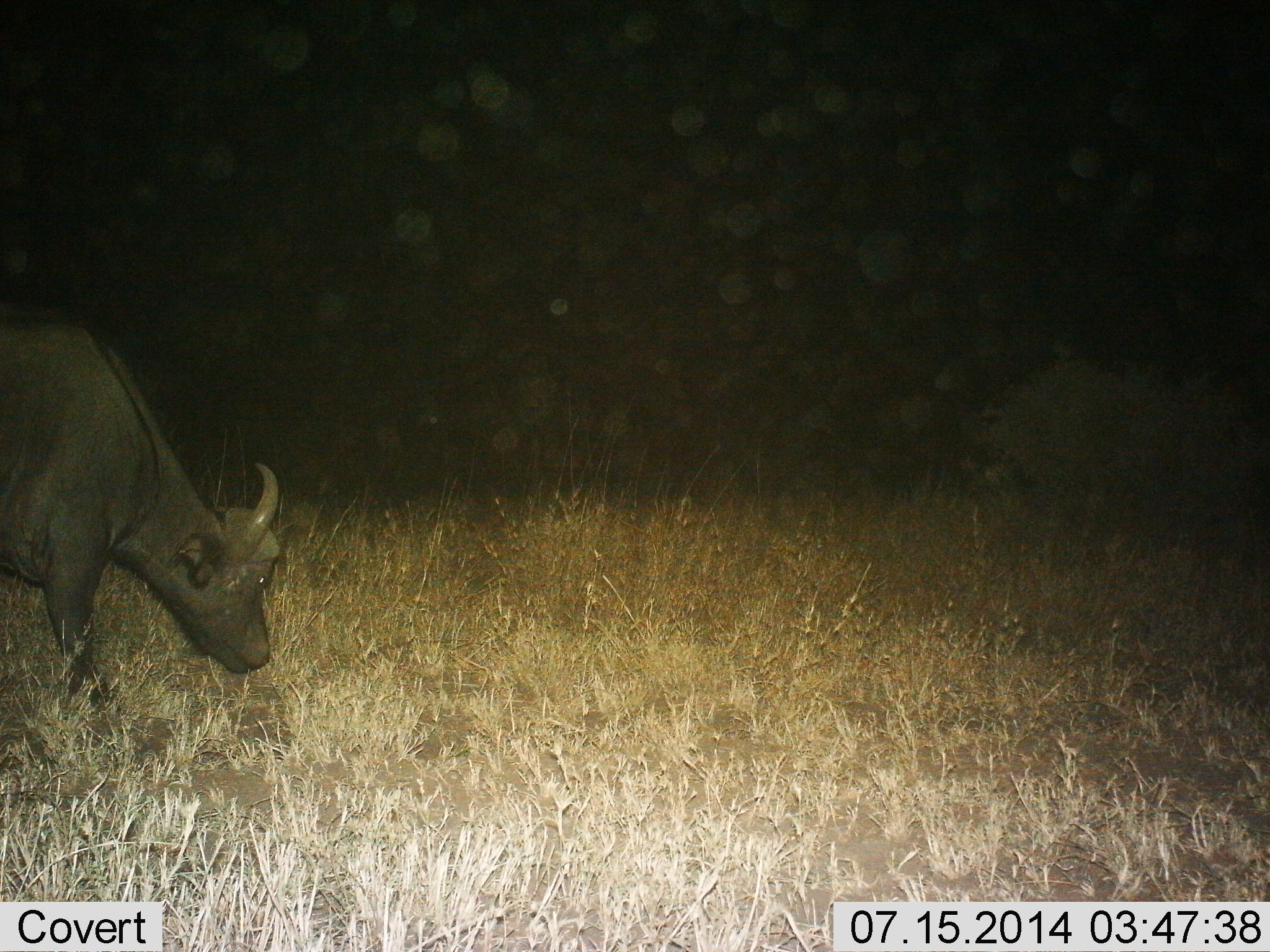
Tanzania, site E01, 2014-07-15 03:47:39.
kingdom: Animalia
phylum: Chordata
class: Mammalia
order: Artiodactyla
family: Bovidae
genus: Syncerus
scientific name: Syncerus caffer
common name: cape buffalo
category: buffalo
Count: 1.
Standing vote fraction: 20%.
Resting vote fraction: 0%.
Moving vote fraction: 30%.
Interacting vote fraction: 0%.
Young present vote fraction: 0%.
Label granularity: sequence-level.